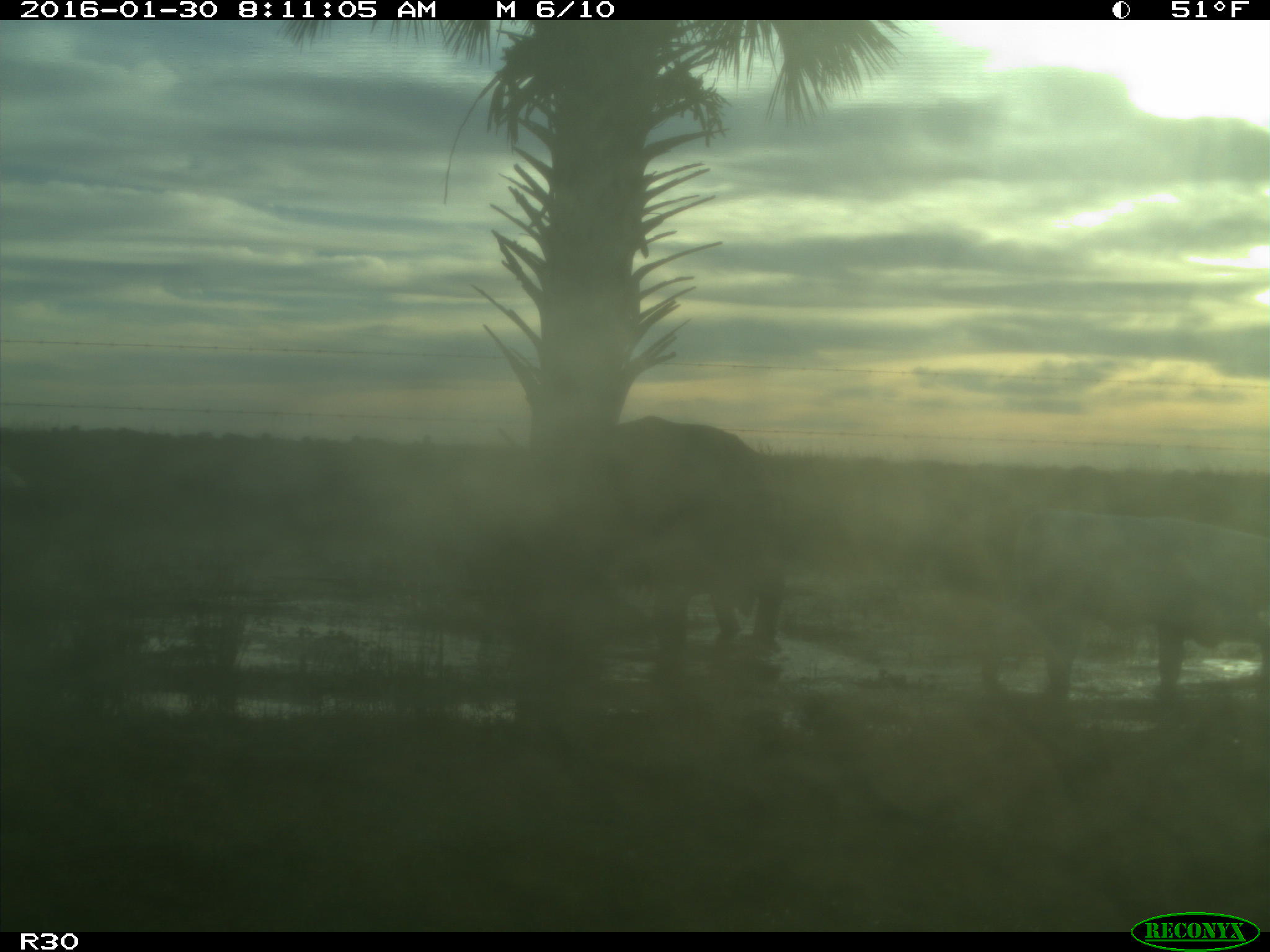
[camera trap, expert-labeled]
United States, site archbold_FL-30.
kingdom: Animalia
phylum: Chordata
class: Mammalia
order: Artiodactyla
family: Bovidae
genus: Bos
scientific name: Bos taurus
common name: domestic cow